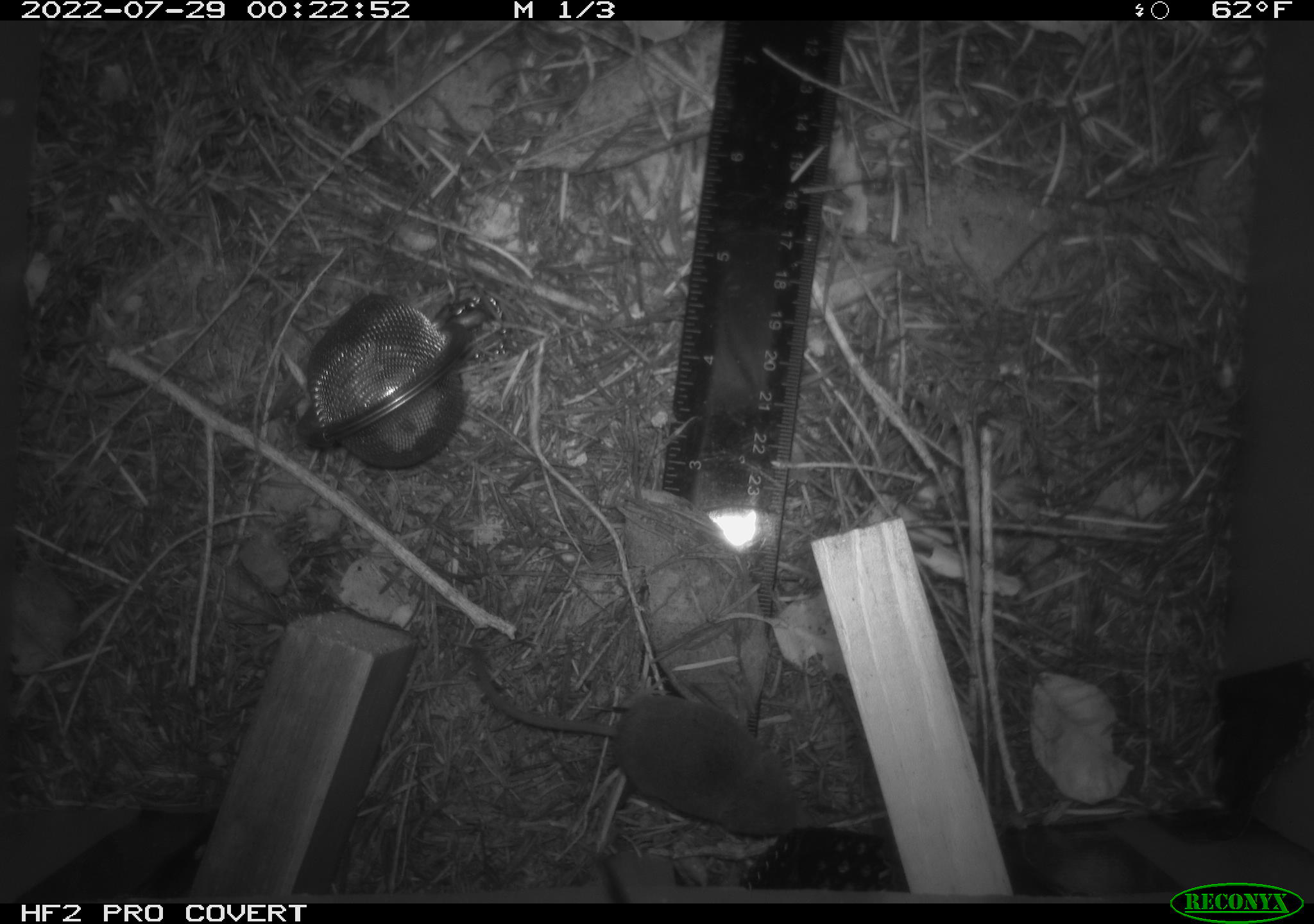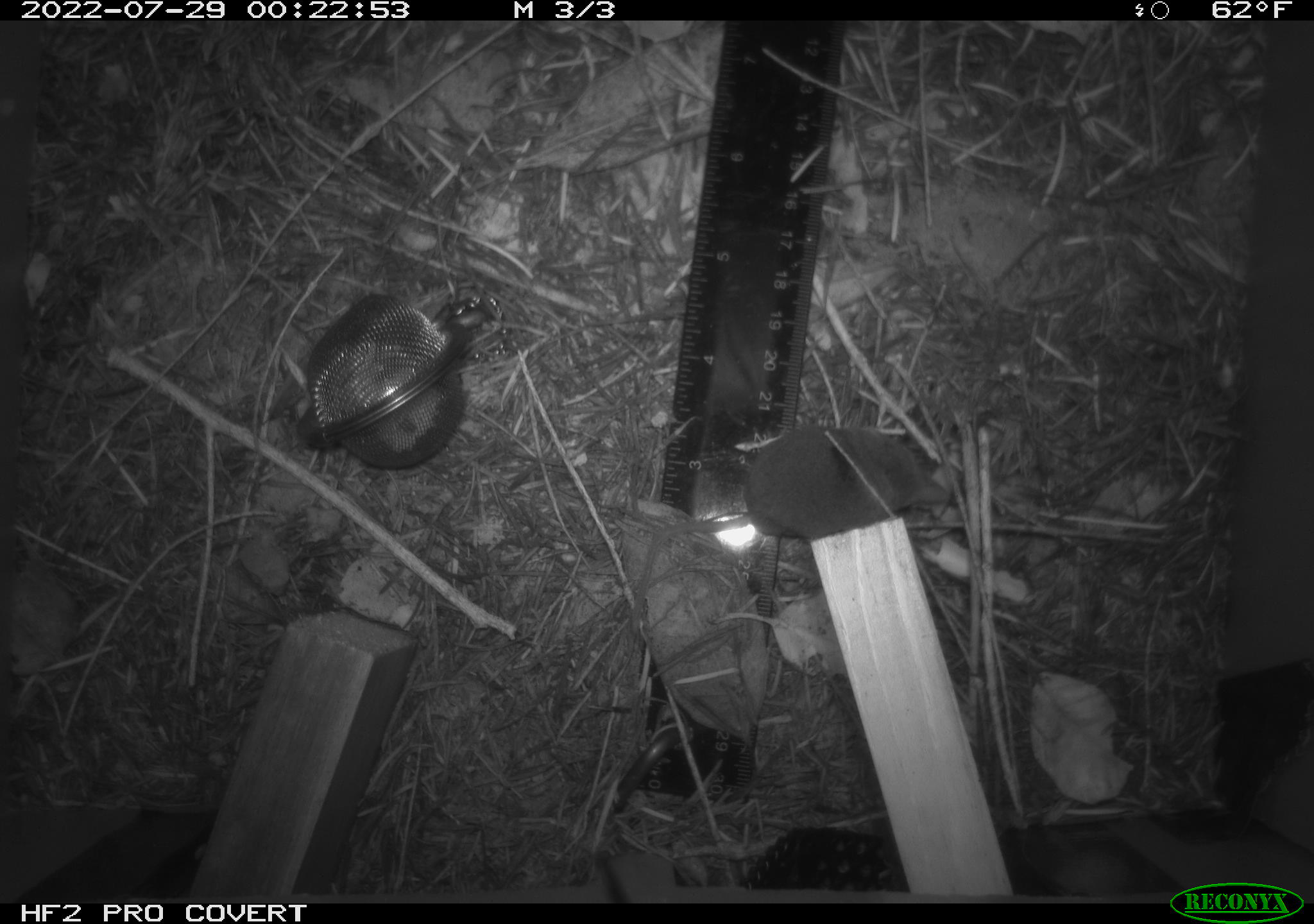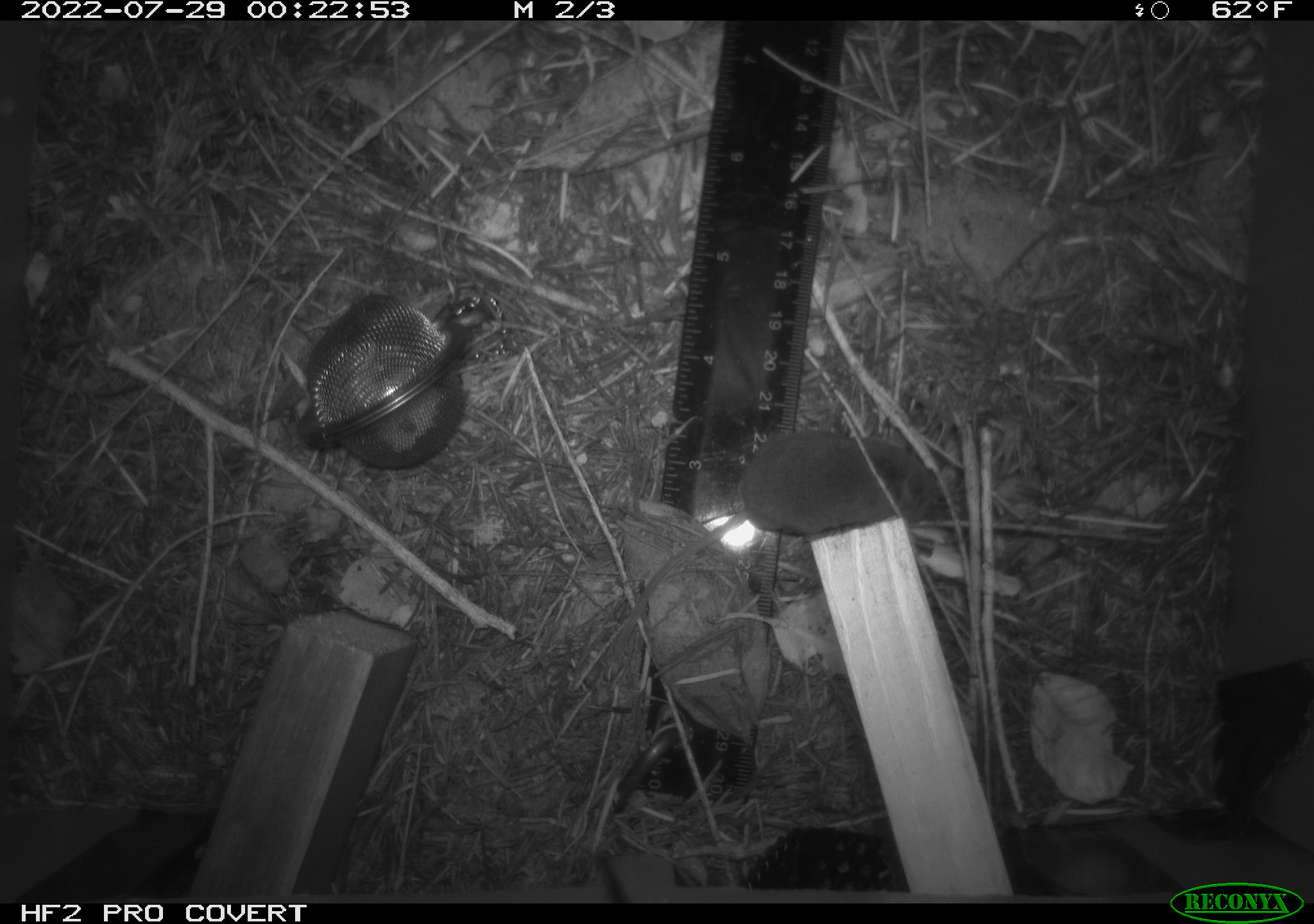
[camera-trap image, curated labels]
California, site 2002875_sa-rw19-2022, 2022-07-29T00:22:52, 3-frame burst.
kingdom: Animalia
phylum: Chordata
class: Mammalia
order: Eulipotyphla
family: Soricidae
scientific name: Soricidae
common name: shrews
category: soricidae family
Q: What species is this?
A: Soricidae family (shrews) (Soricidae).